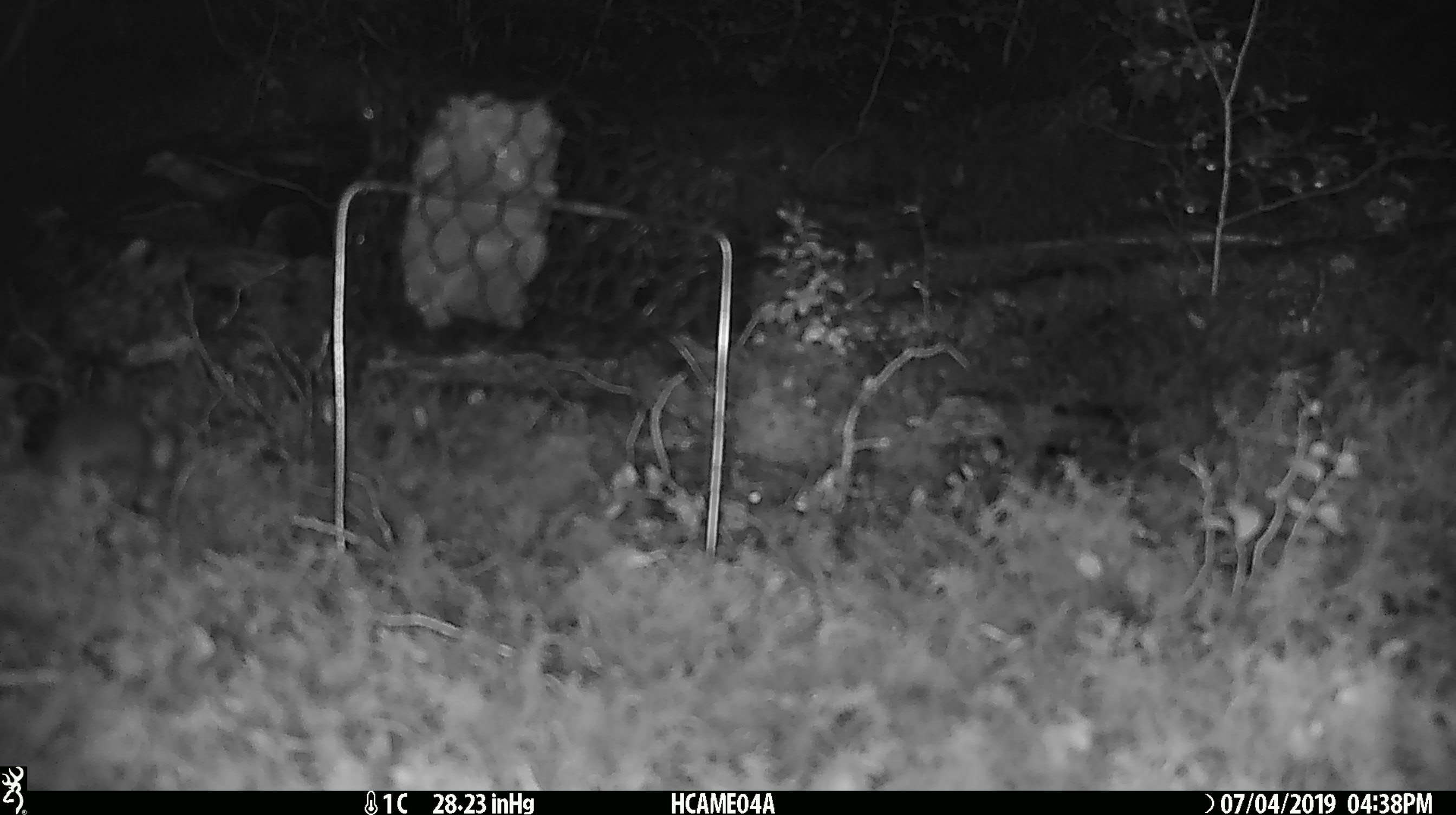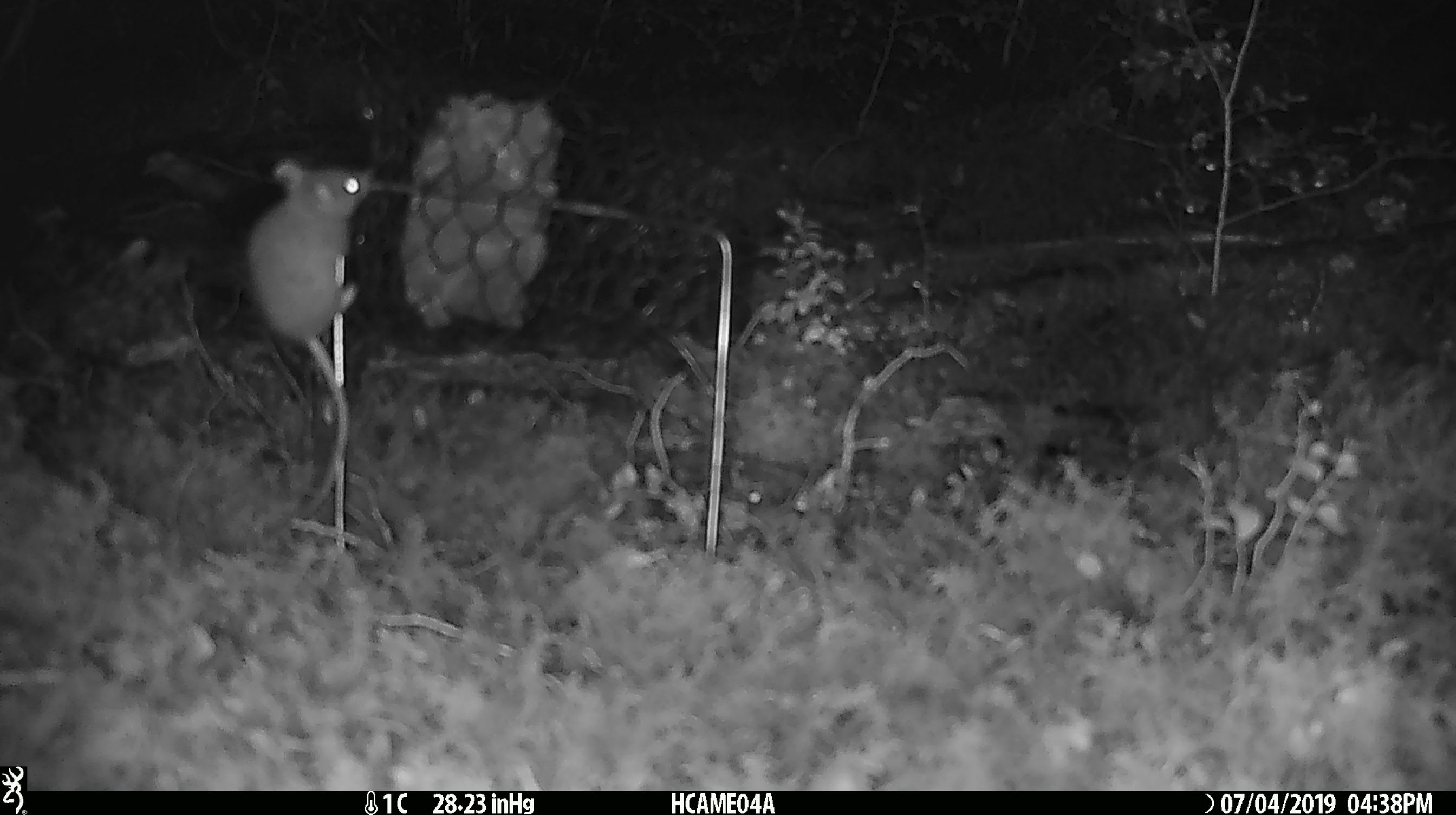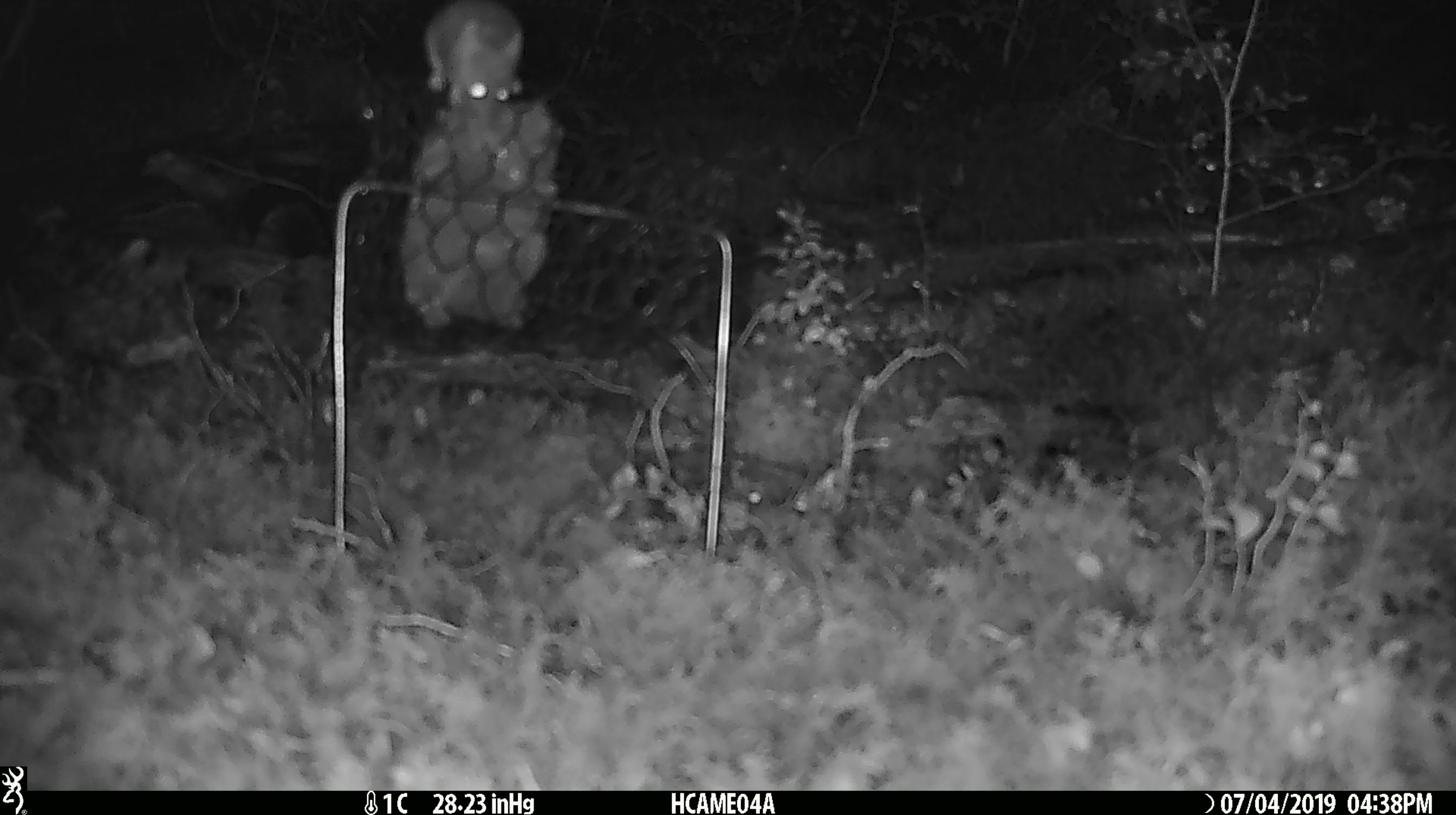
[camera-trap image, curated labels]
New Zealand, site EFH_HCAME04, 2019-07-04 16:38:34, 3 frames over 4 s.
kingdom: Animalia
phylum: Chordata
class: Mammalia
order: Rodentia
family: Muridae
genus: Mus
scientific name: Mus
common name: mouse